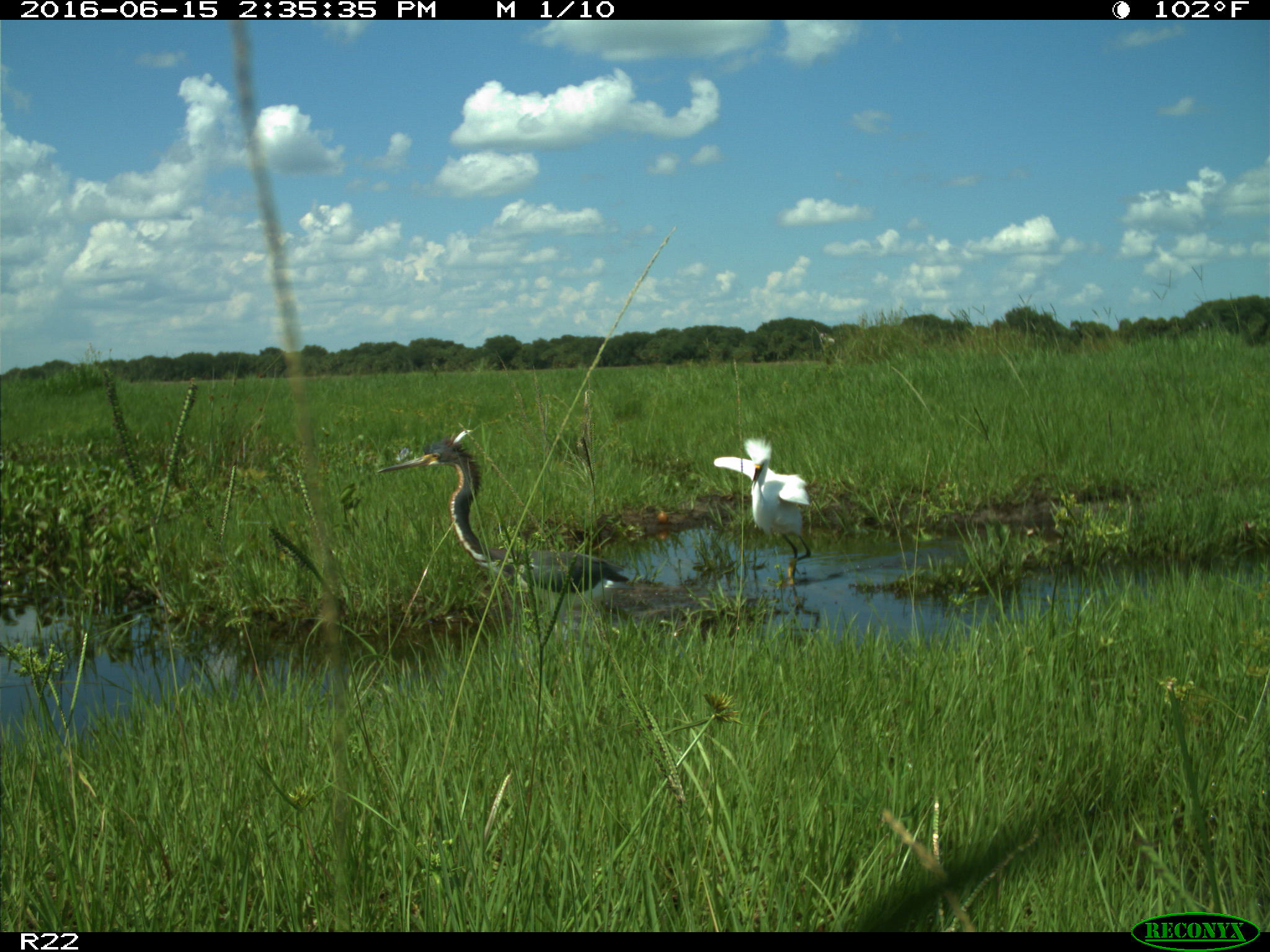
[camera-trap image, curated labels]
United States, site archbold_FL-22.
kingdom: Animalia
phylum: Chordata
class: Aves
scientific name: Aves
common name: birds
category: unidentified bird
Unidentified bird (birds) (Aves).